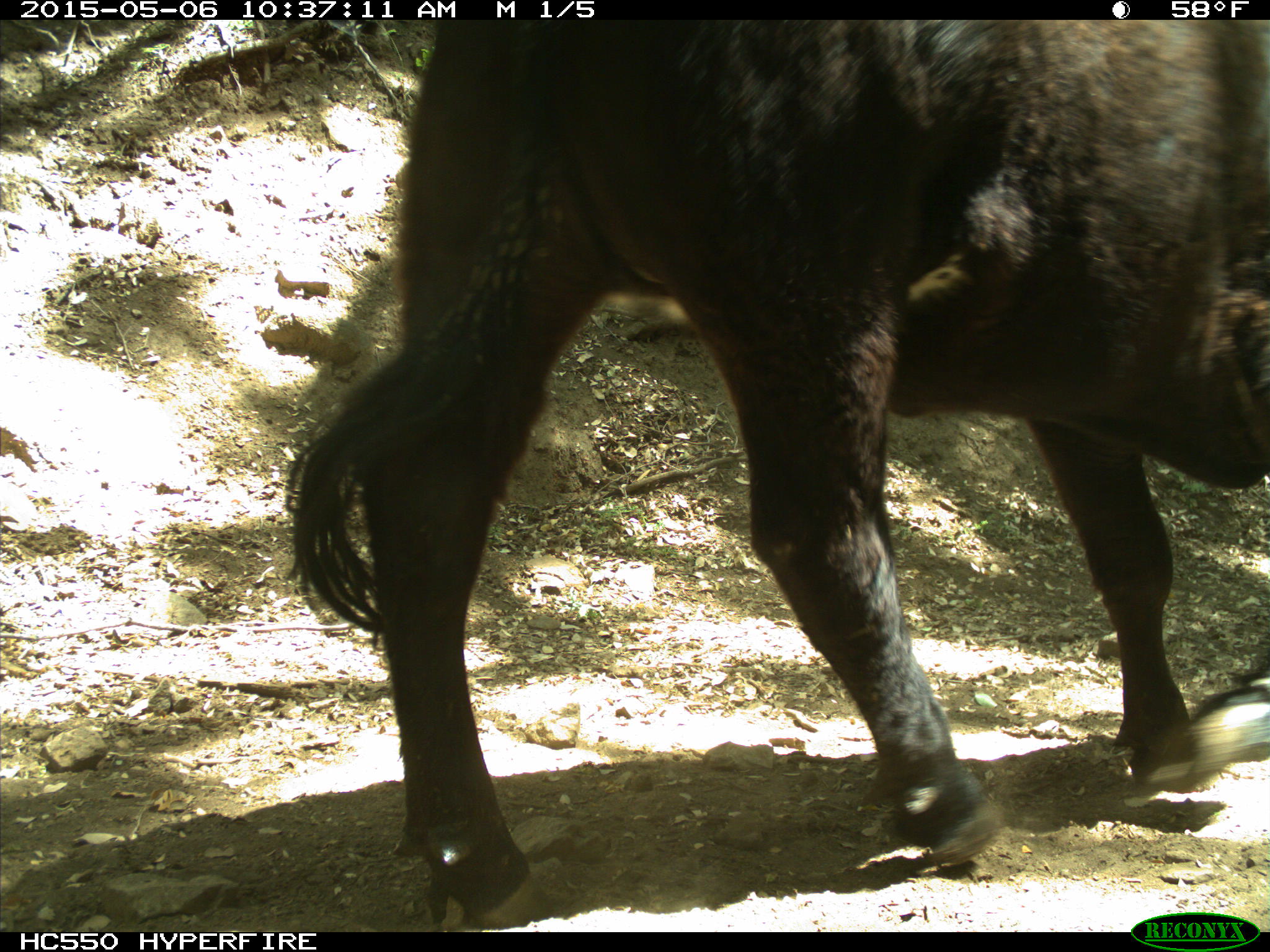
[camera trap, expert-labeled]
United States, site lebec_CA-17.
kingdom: Animalia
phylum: Chordata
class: Mammalia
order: Artiodactyla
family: Bovidae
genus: Bos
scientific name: Bos taurus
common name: domestic cow